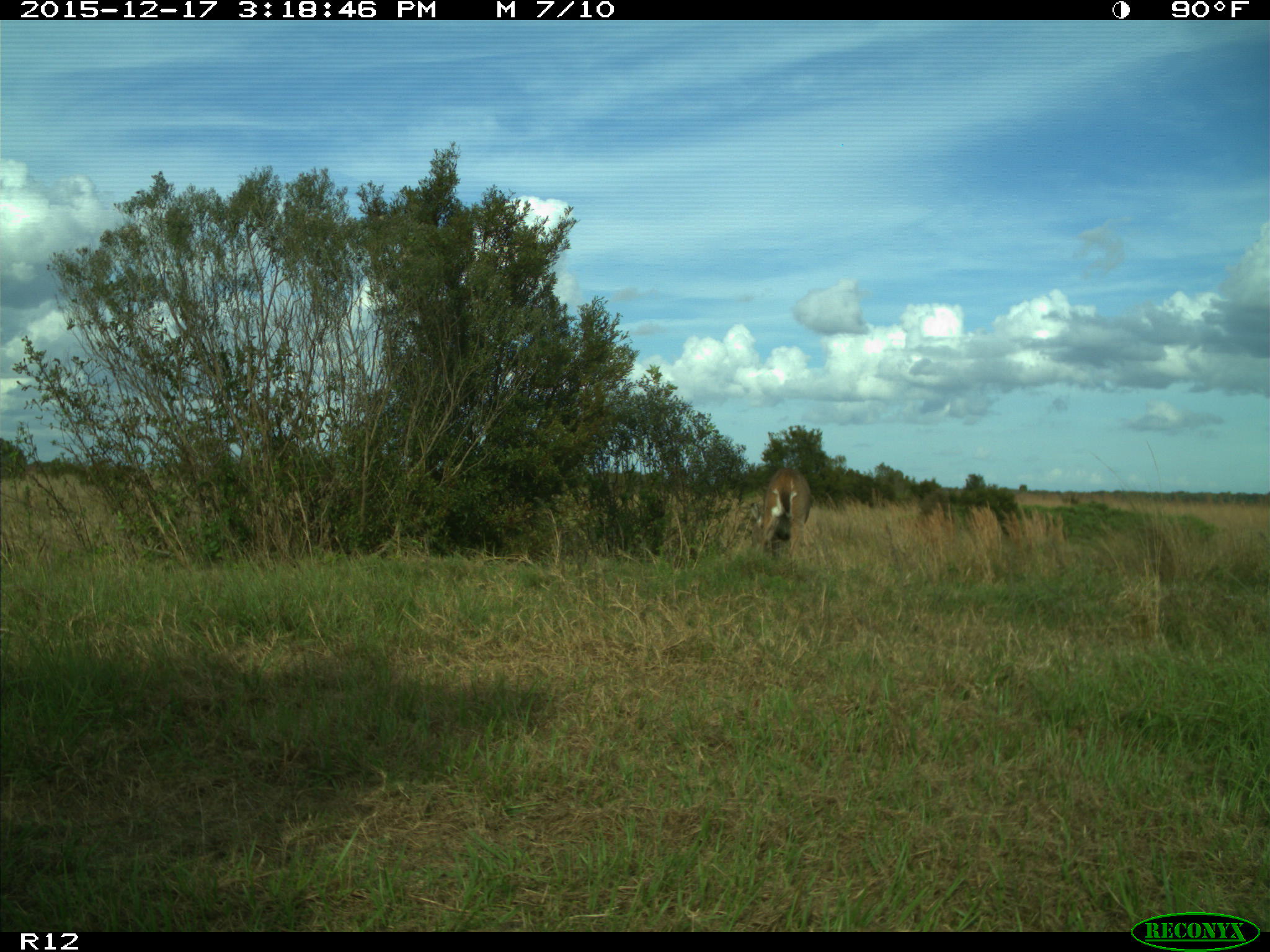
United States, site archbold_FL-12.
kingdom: Animalia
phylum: Chordata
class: Mammalia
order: Artiodactyla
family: Cervidae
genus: Odocoileus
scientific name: Odocoileus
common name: deer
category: unidentified deer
Unidentified deer (deer) (Odocoileus).